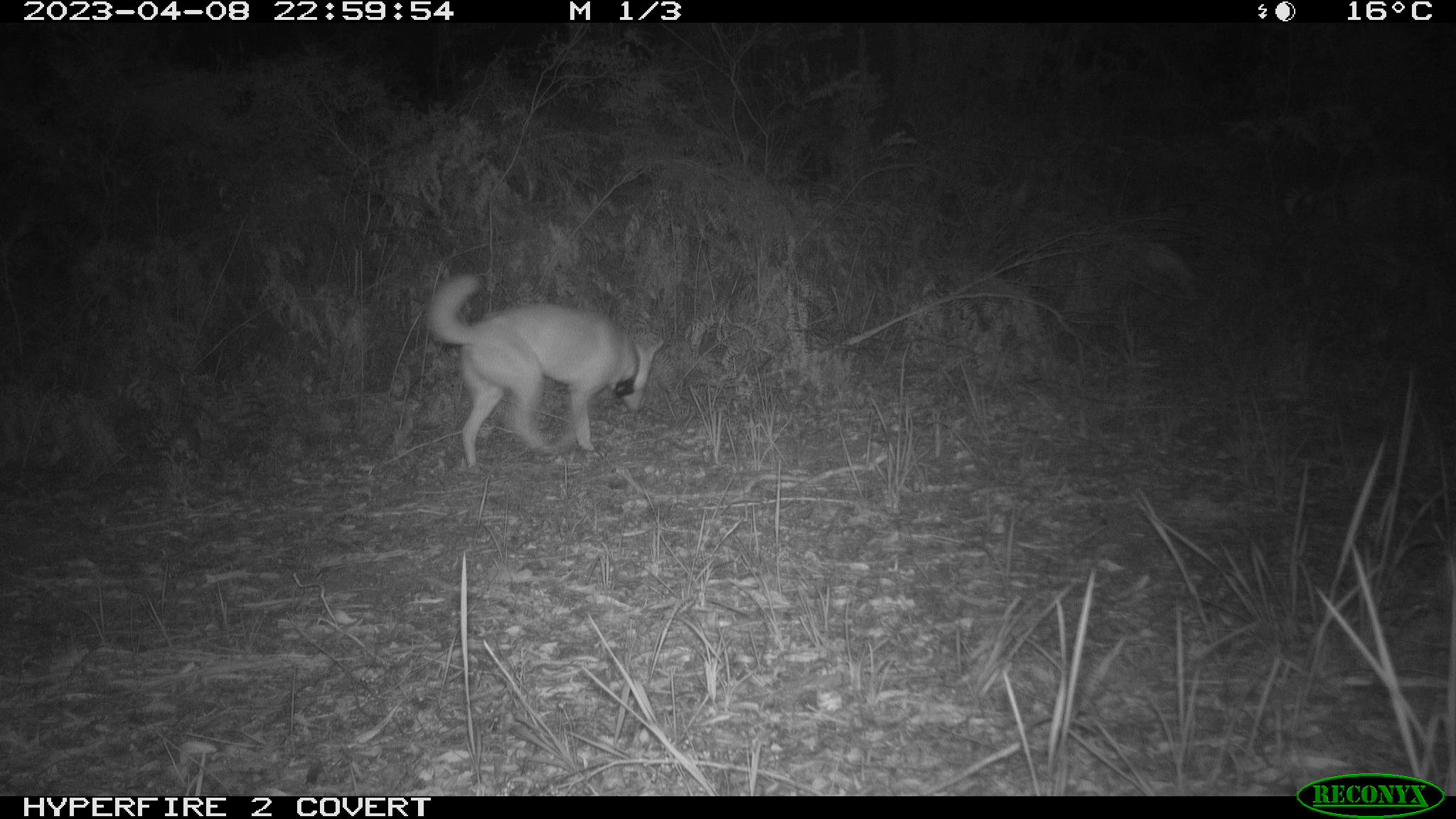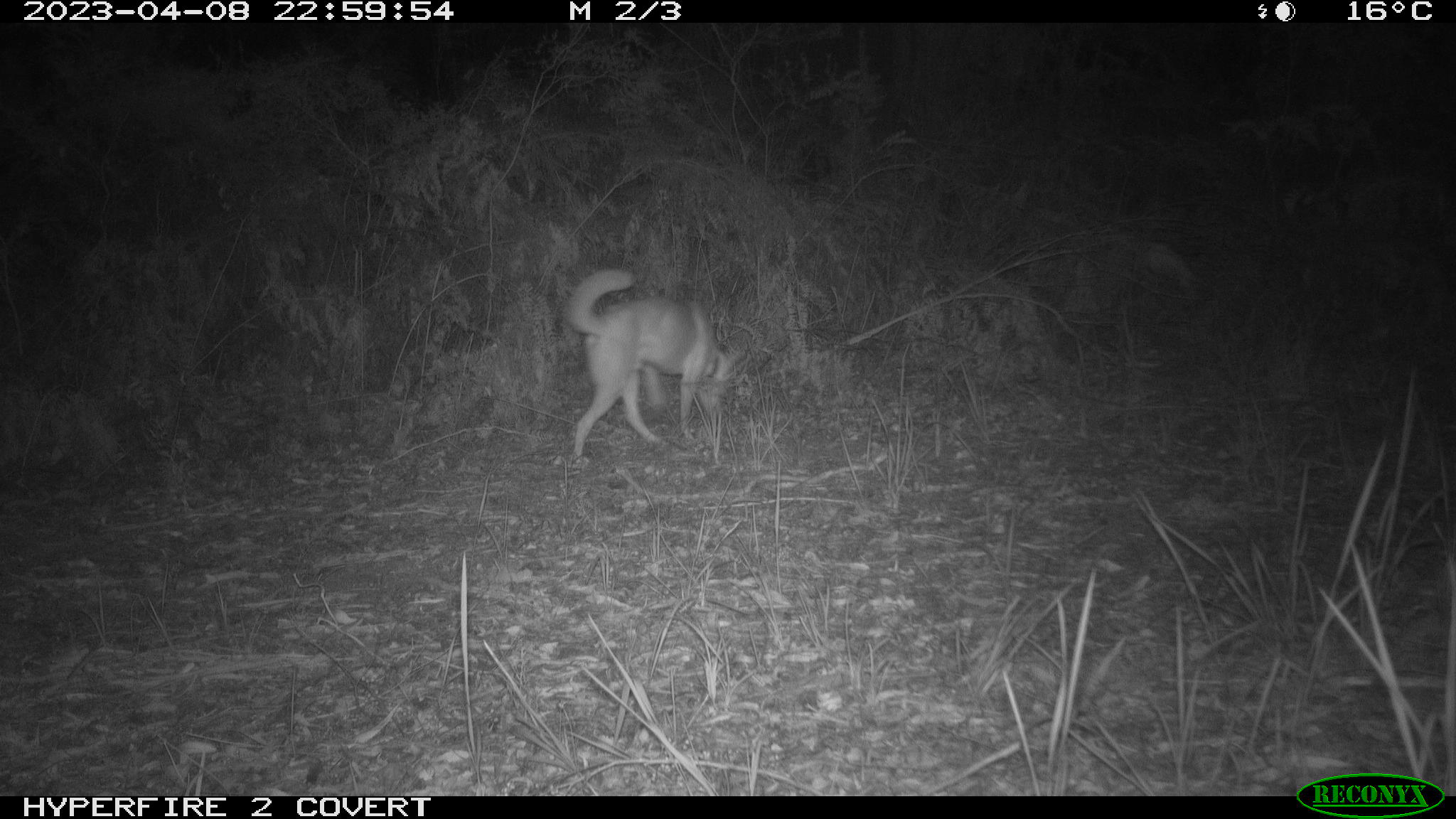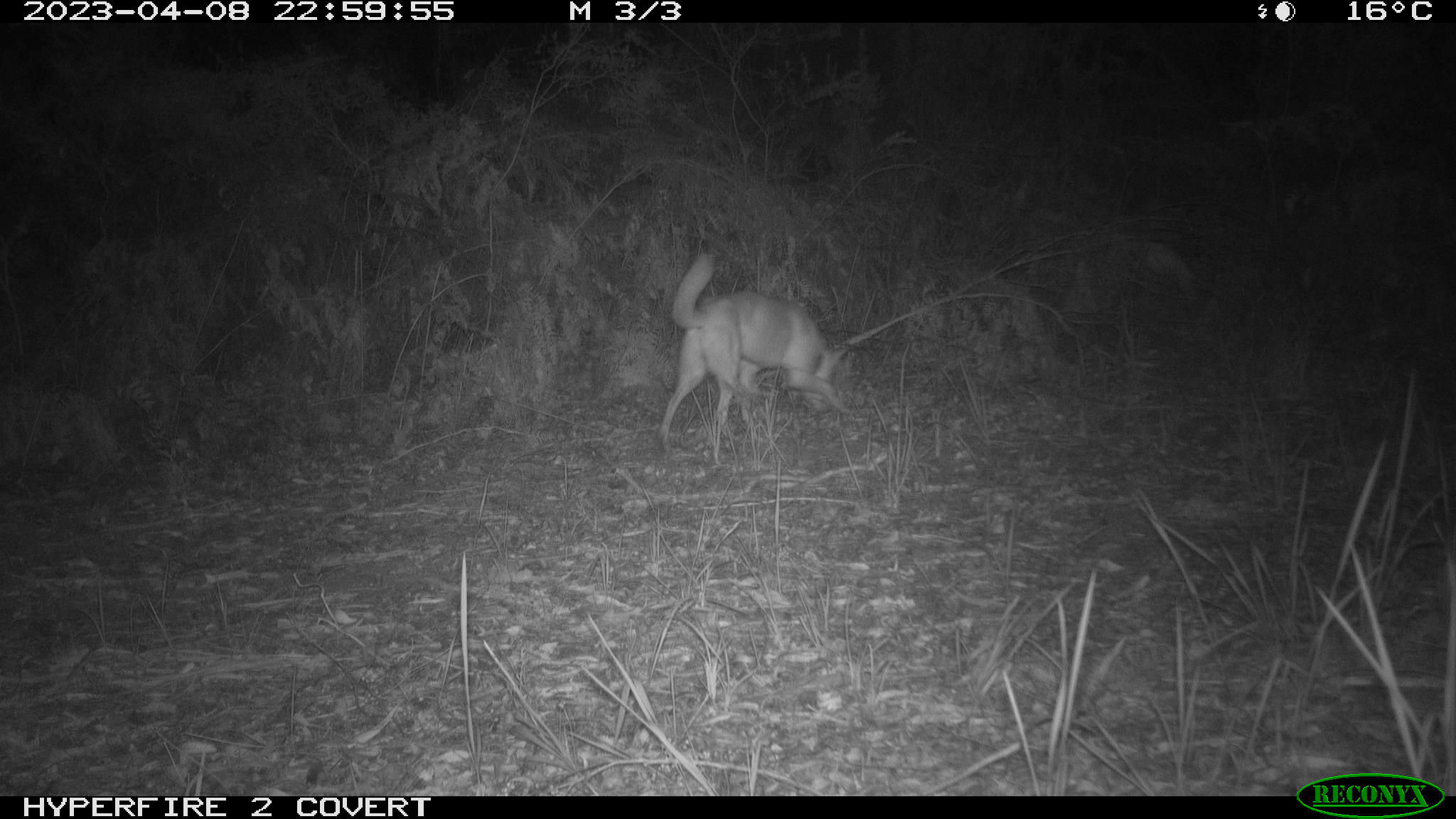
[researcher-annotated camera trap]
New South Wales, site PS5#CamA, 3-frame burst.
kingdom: Animalia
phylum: Chordata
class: Mammalia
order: Carnivora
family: Canidae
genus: Canis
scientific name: Canis familiaris dingo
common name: dingo